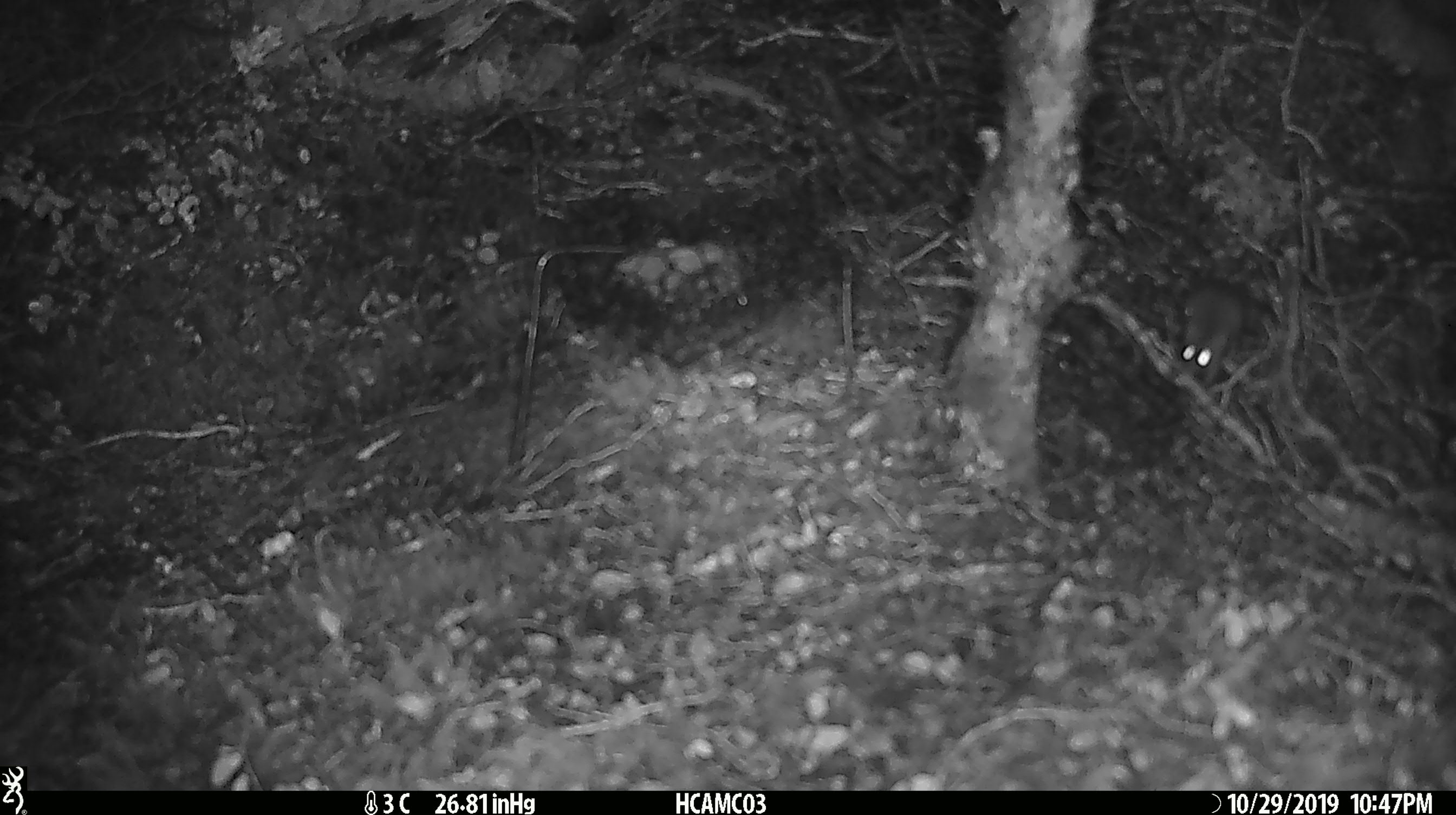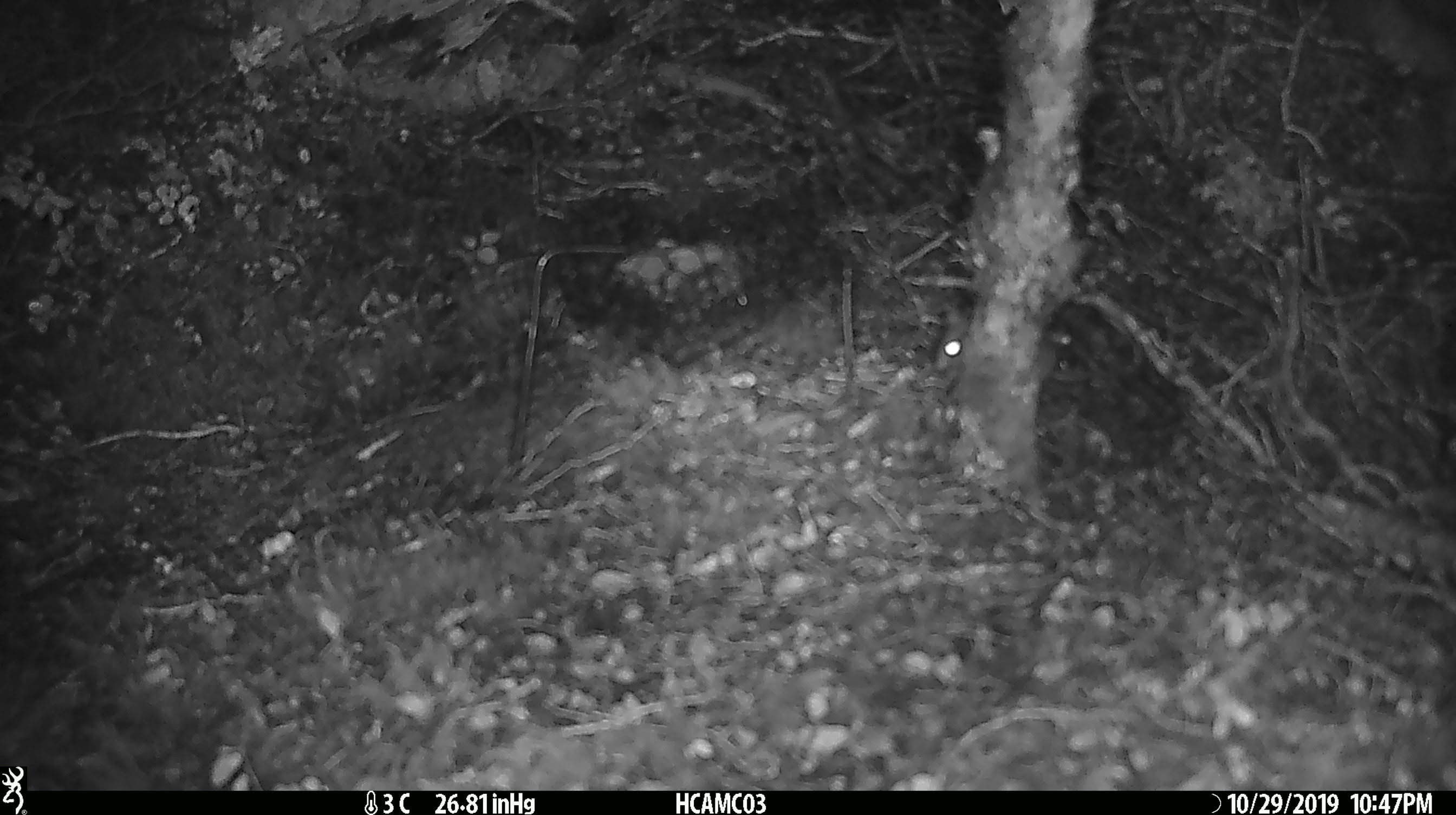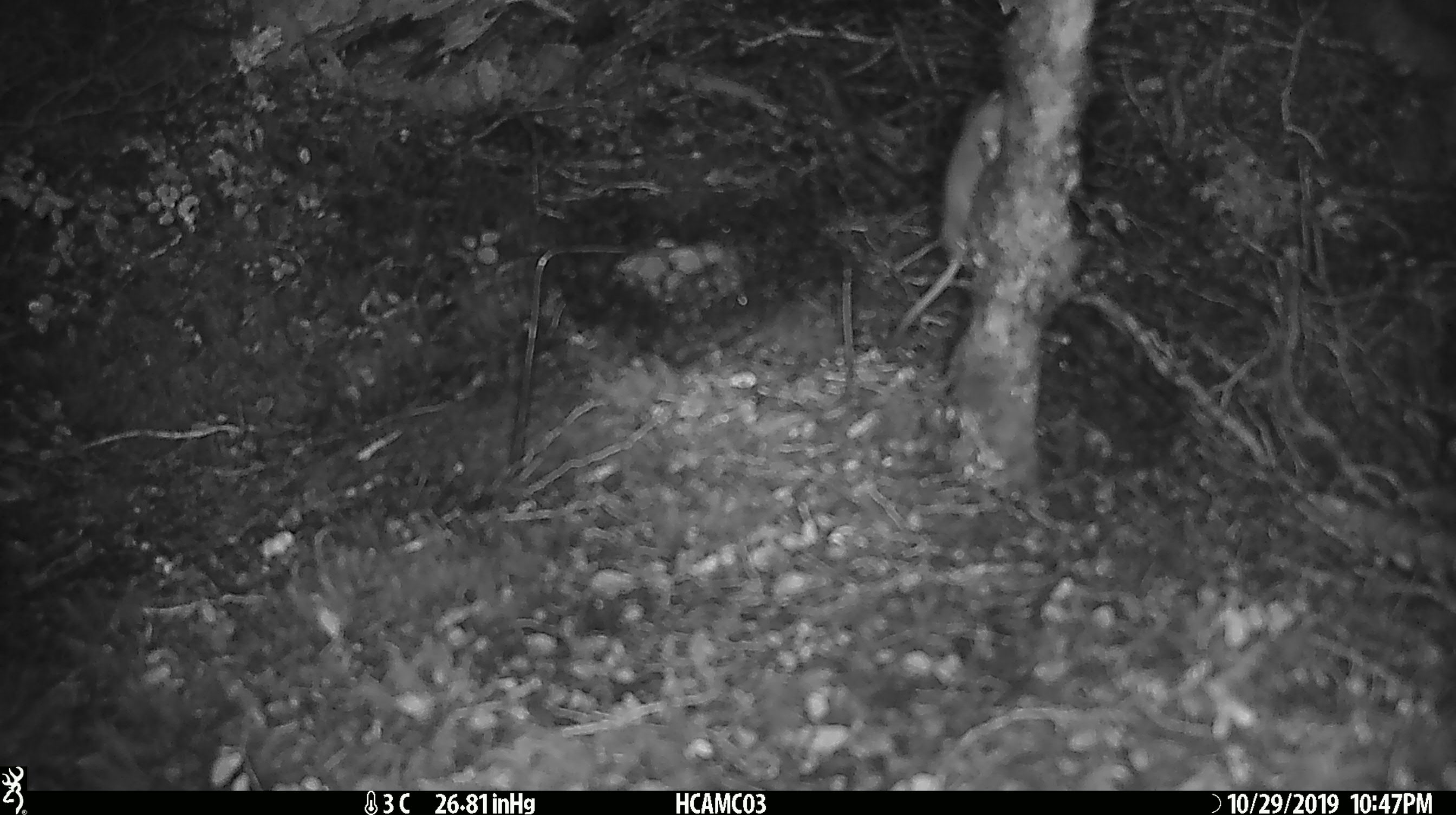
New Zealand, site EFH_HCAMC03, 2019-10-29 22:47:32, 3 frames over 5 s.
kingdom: Animalia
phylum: Chordata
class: Mammalia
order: Rodentia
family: Muridae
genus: Mus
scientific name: Mus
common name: mouse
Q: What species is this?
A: Mouse (Mus).